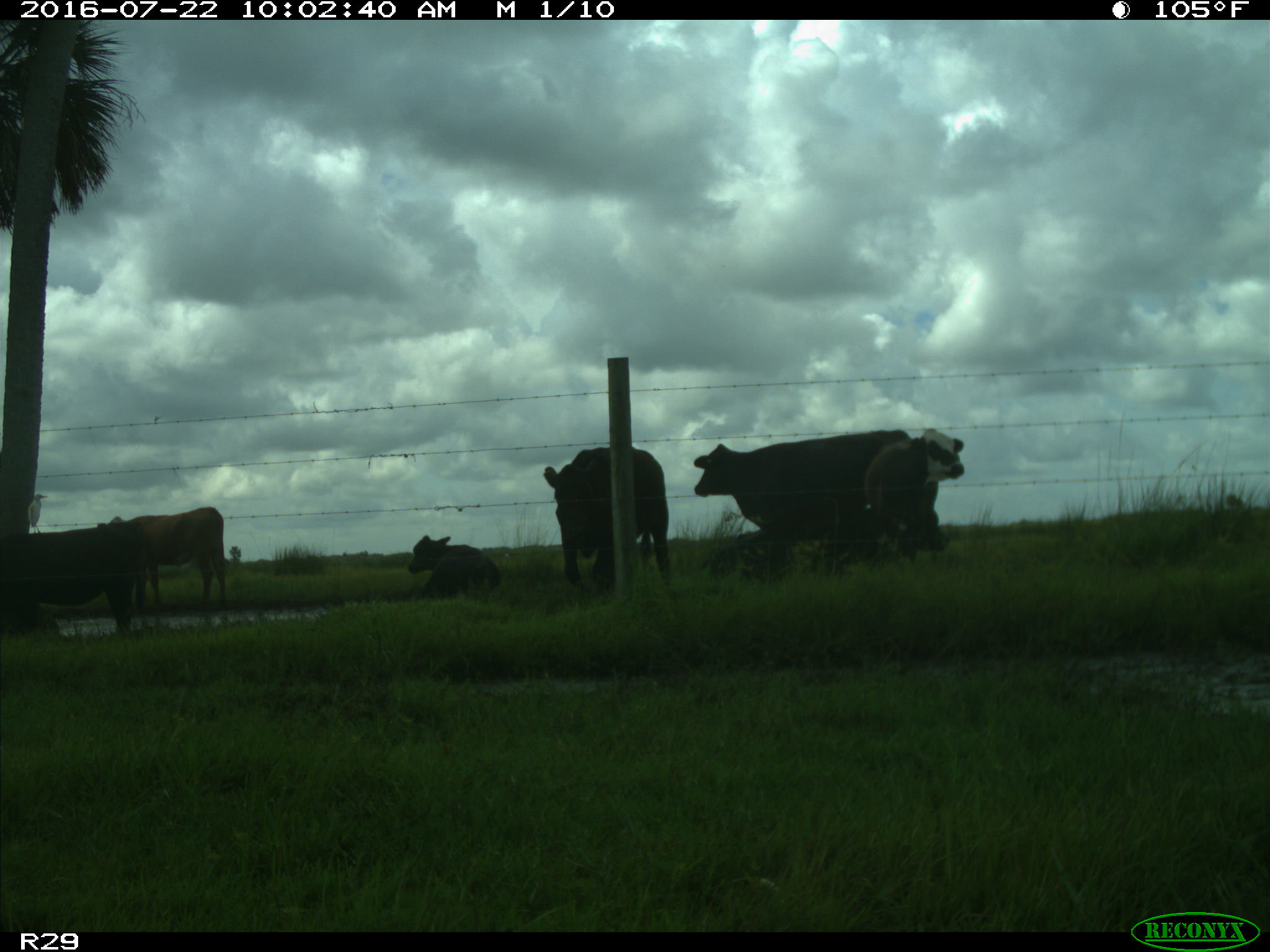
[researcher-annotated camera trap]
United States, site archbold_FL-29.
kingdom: Animalia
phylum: Chordata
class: Mammalia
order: Artiodactyla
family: Bovidae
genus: Bos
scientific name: Bos taurus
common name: domestic cow